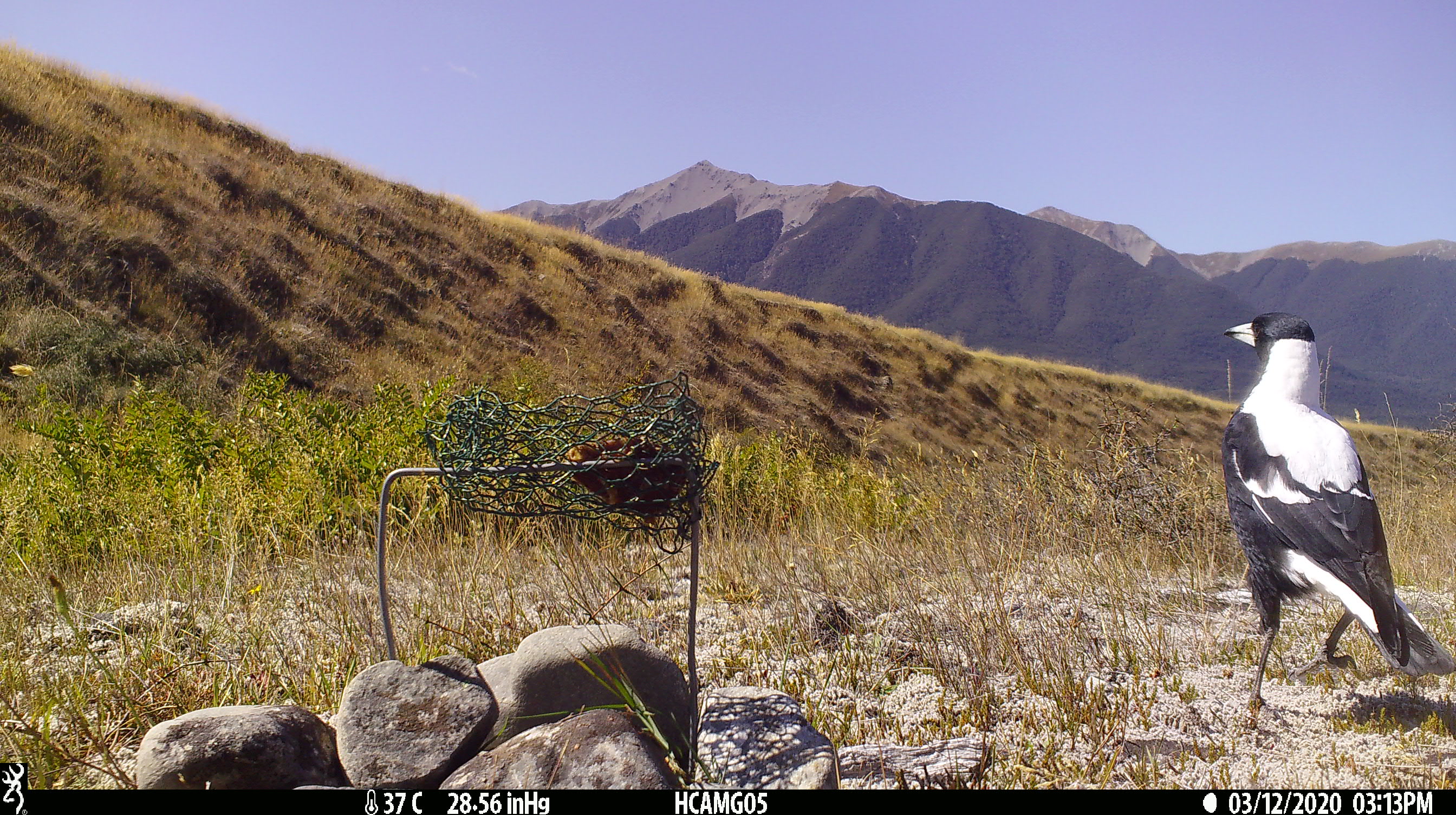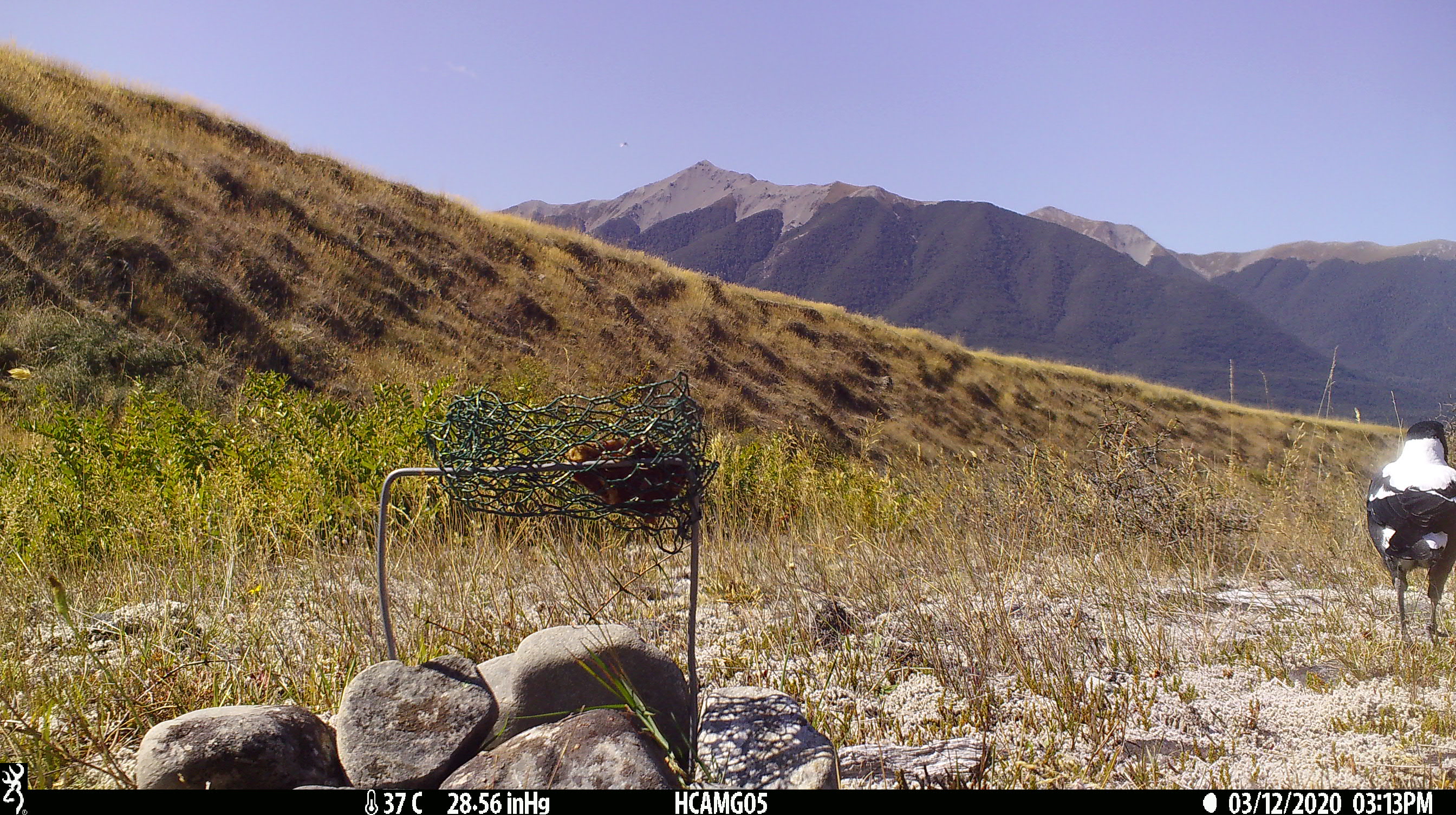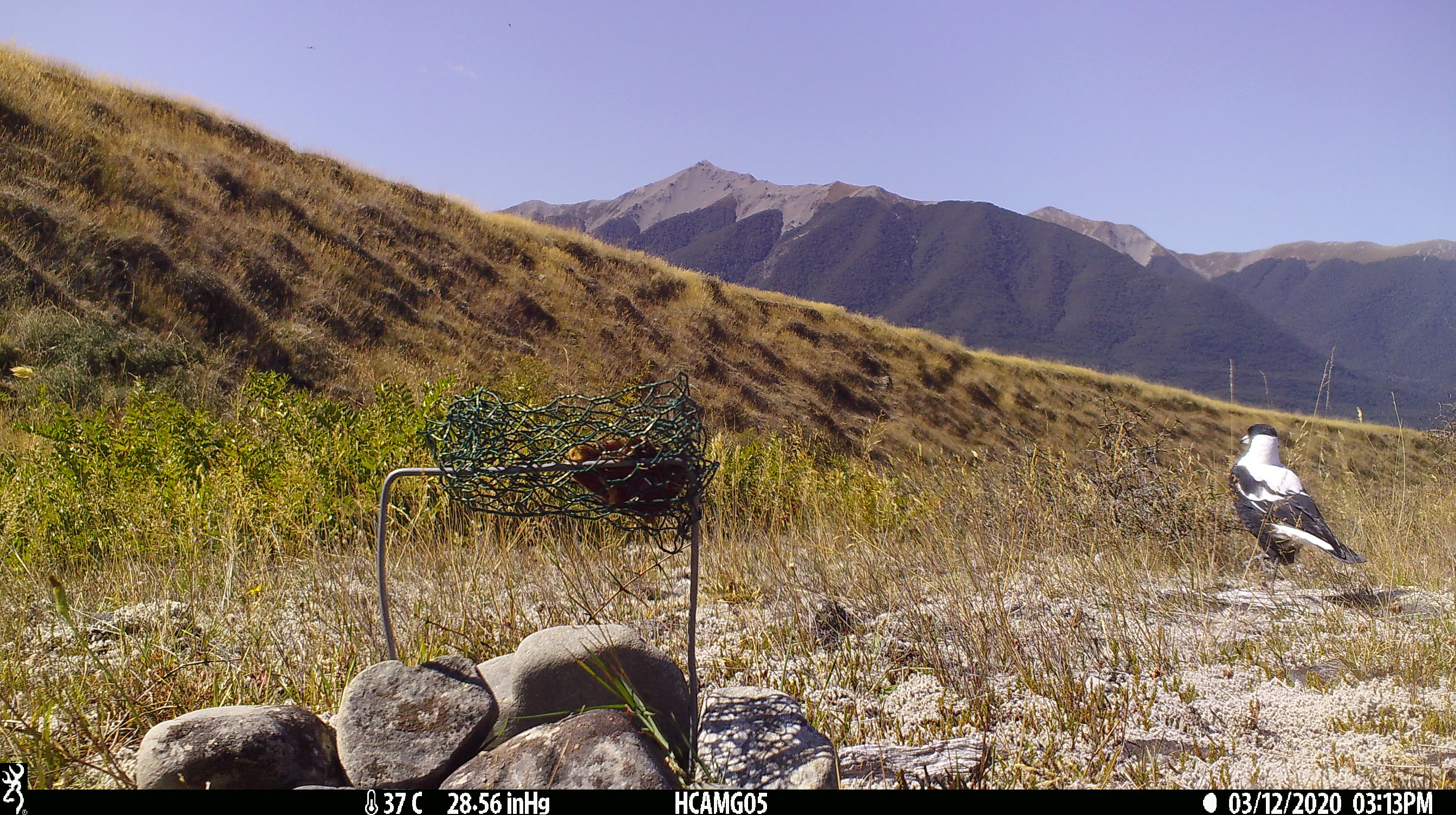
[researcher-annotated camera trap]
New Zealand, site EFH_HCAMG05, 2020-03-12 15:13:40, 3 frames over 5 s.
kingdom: Animalia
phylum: Chordata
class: Aves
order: Passeriformes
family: Artamidae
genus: Gymnorhina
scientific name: Gymnorhina tibicen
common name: australian magpie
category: magpie